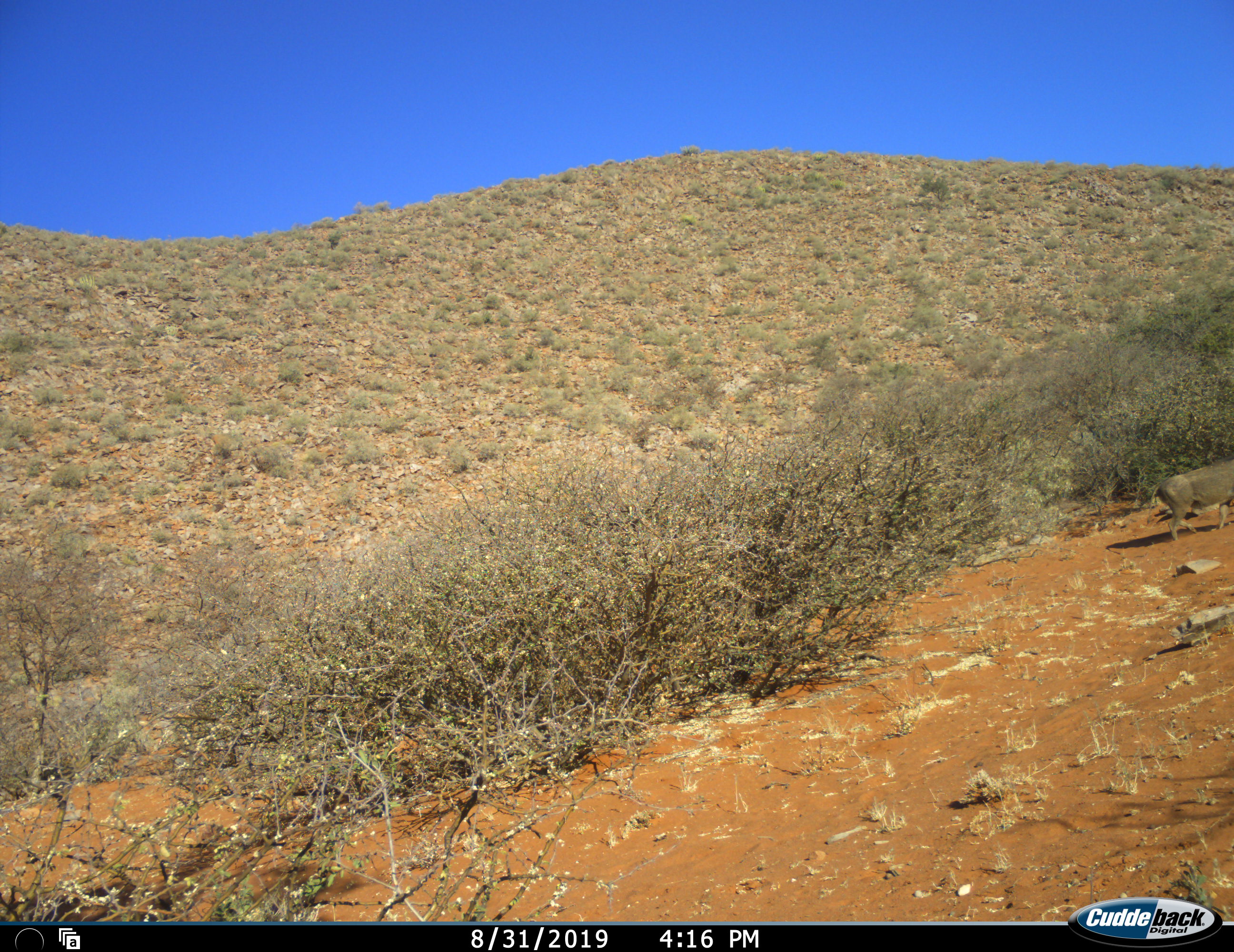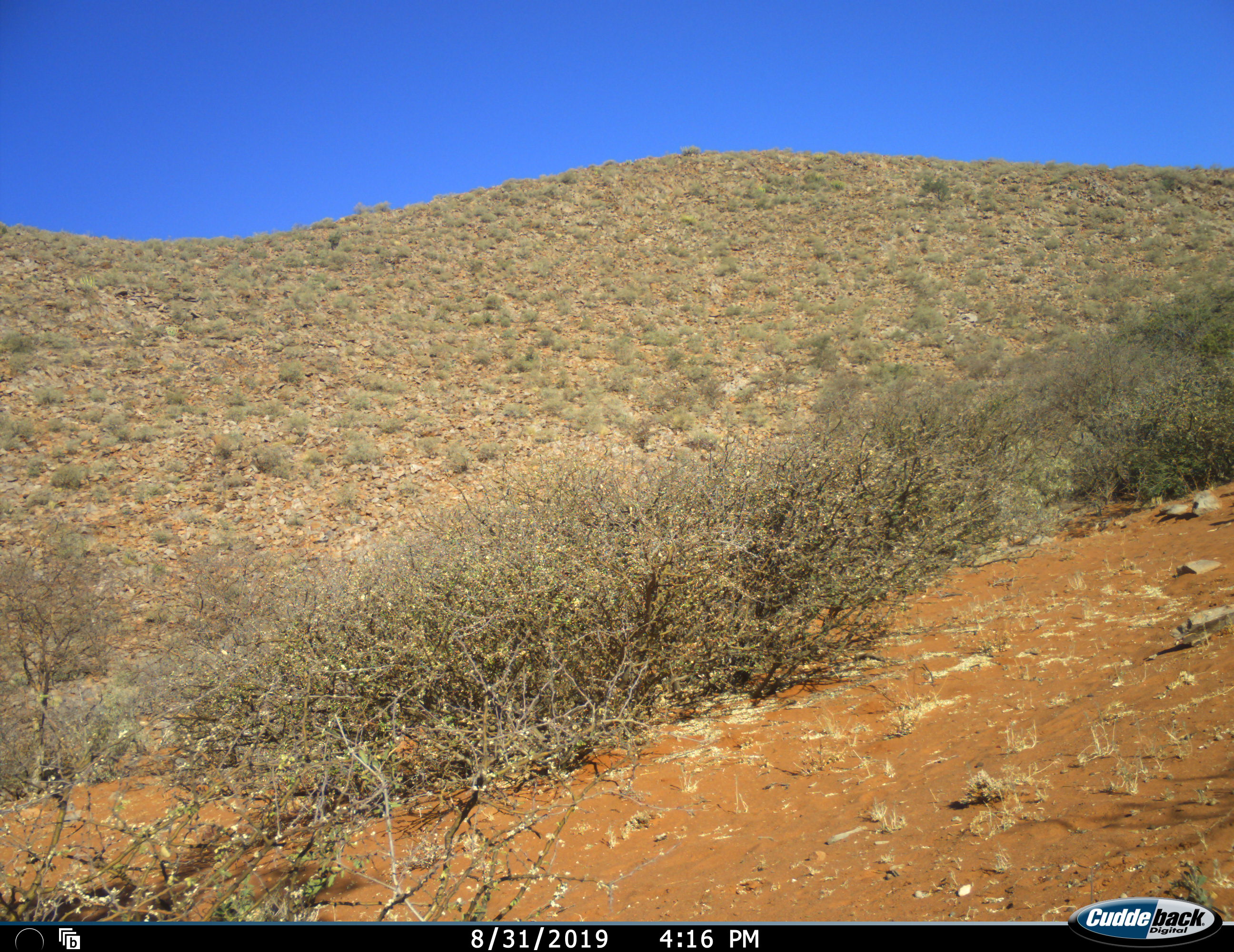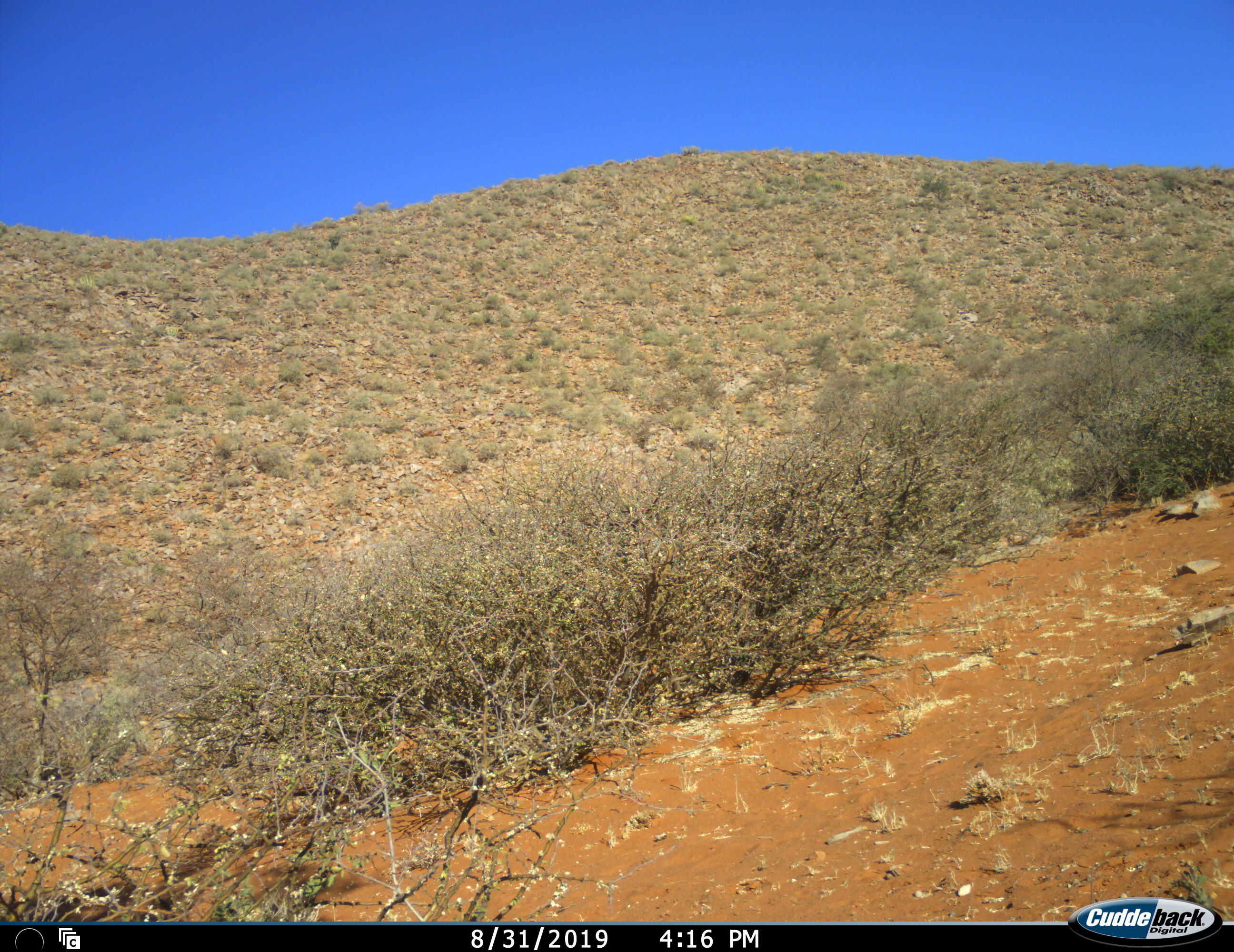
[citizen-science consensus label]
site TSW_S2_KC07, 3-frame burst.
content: unidentified animal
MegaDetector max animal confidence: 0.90